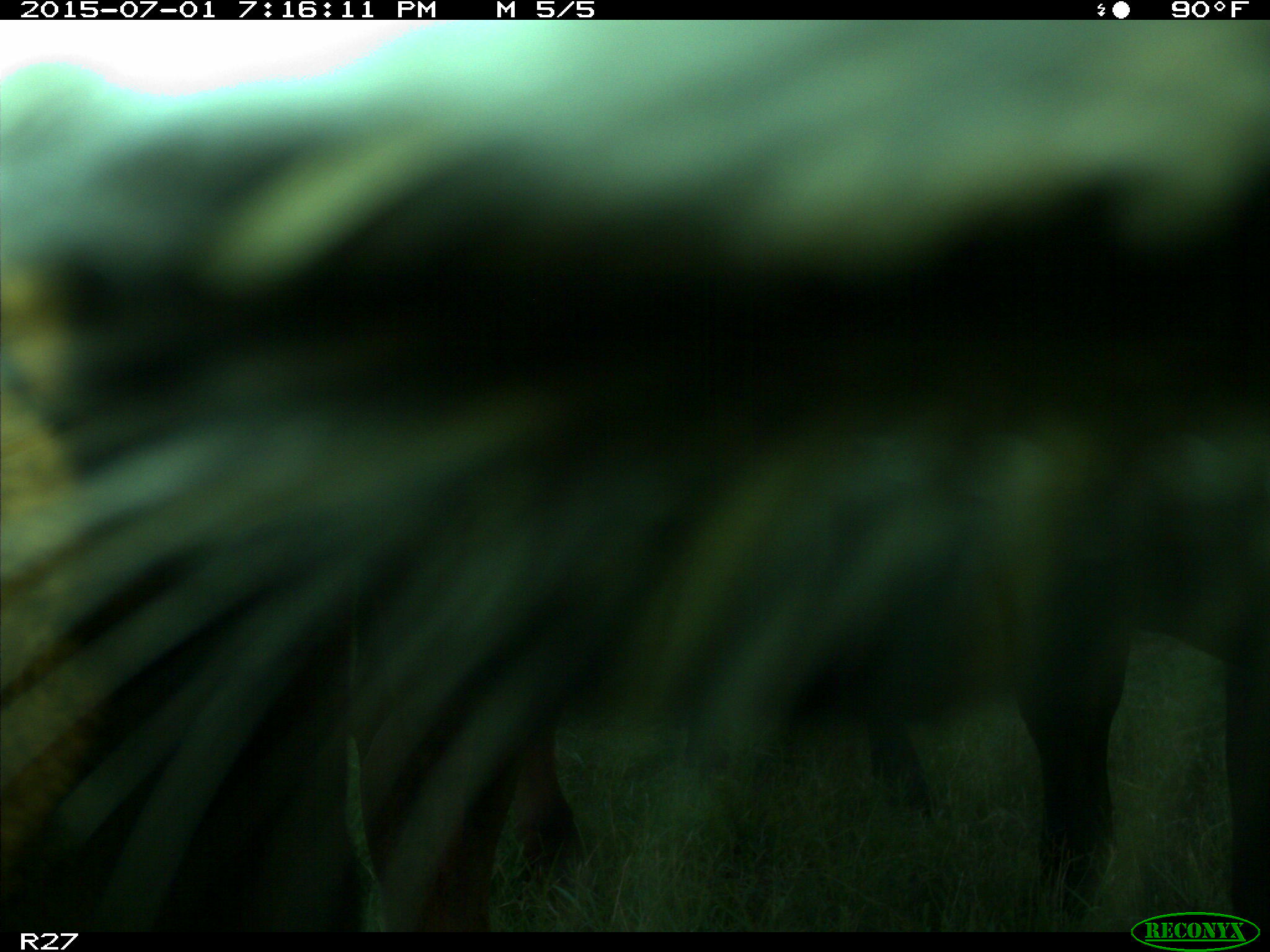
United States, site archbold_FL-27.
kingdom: Animalia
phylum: Chordata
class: Mammalia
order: Artiodactyla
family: Bovidae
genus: Bos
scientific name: Bos taurus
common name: domestic cow